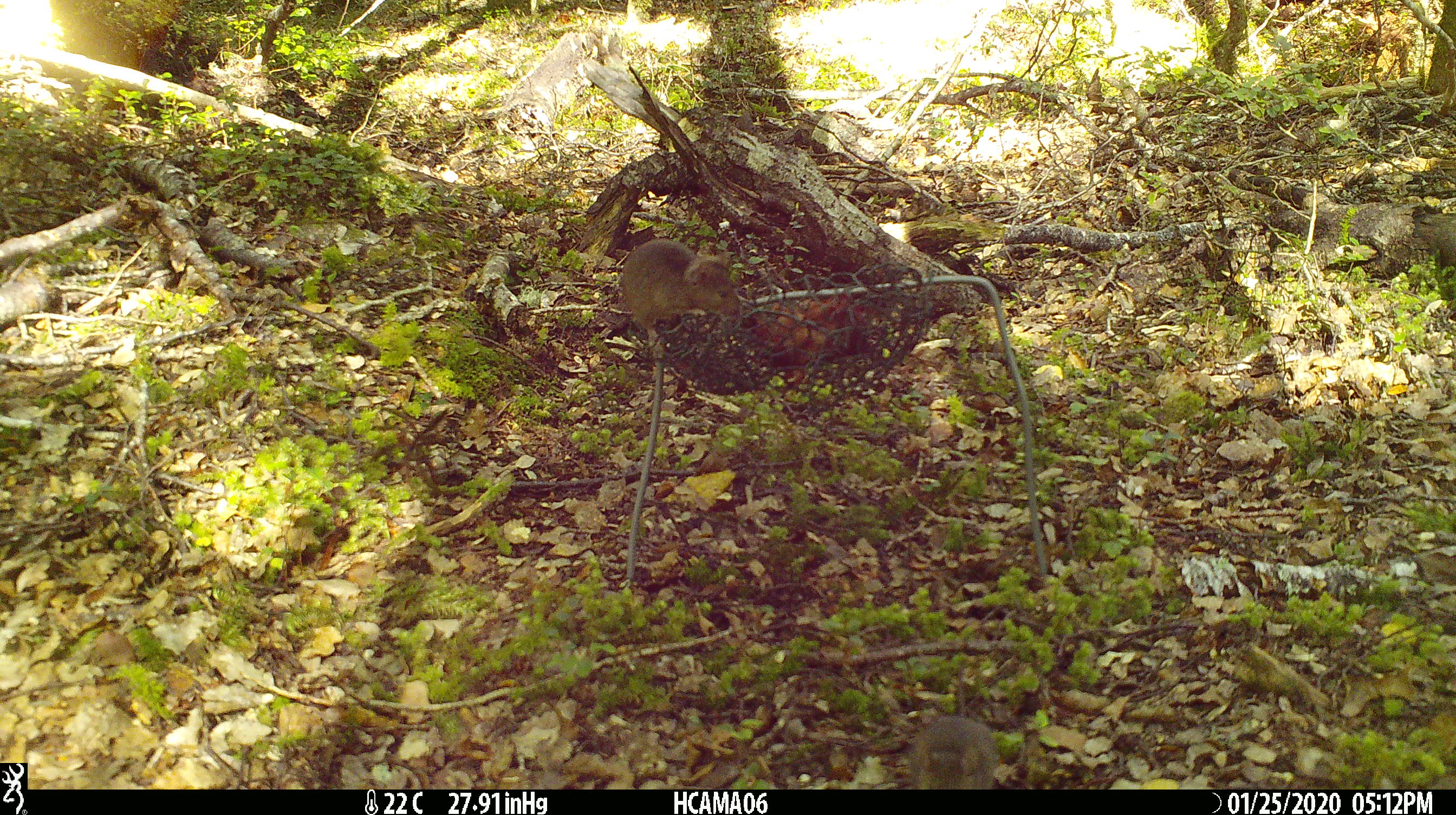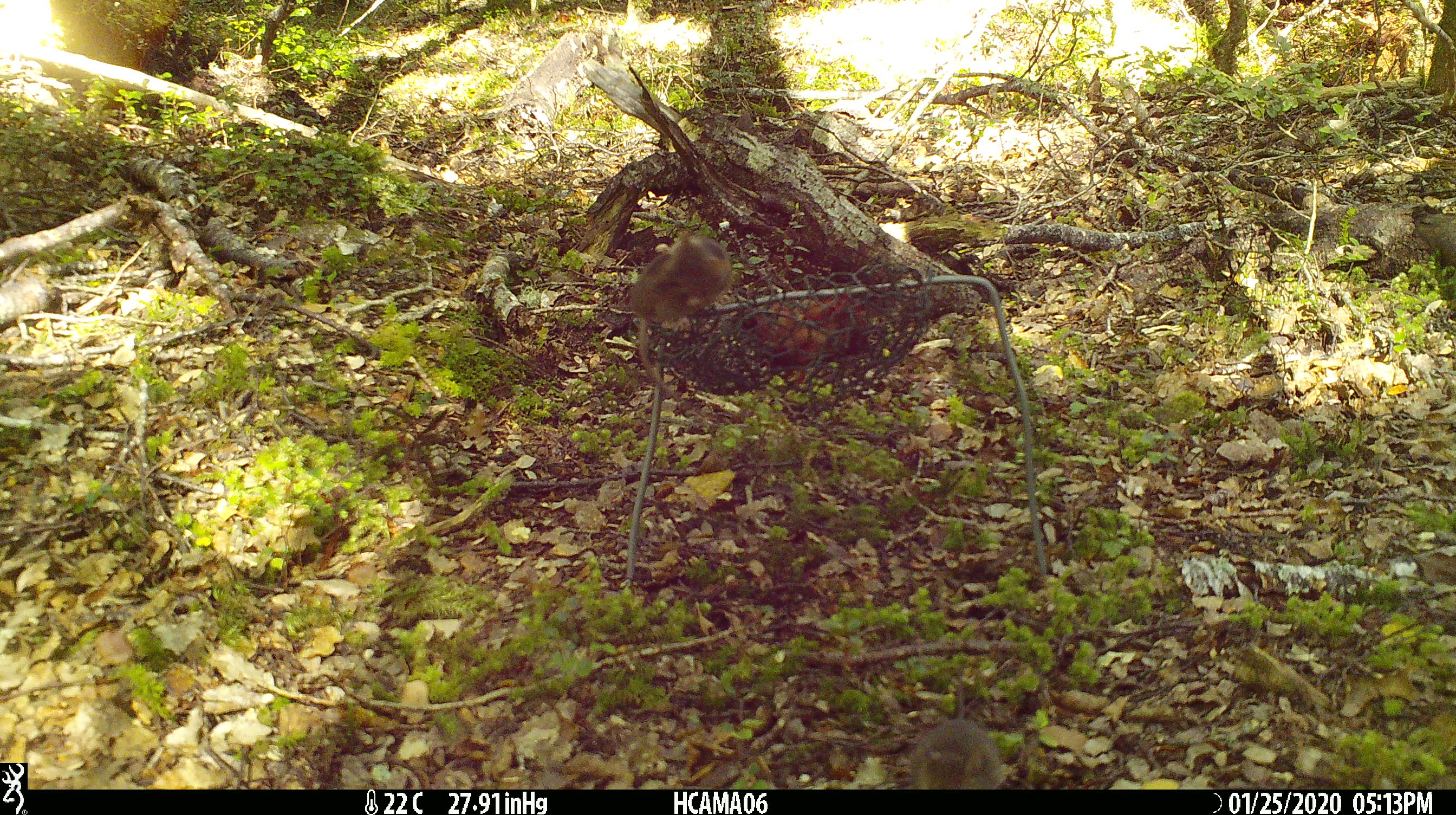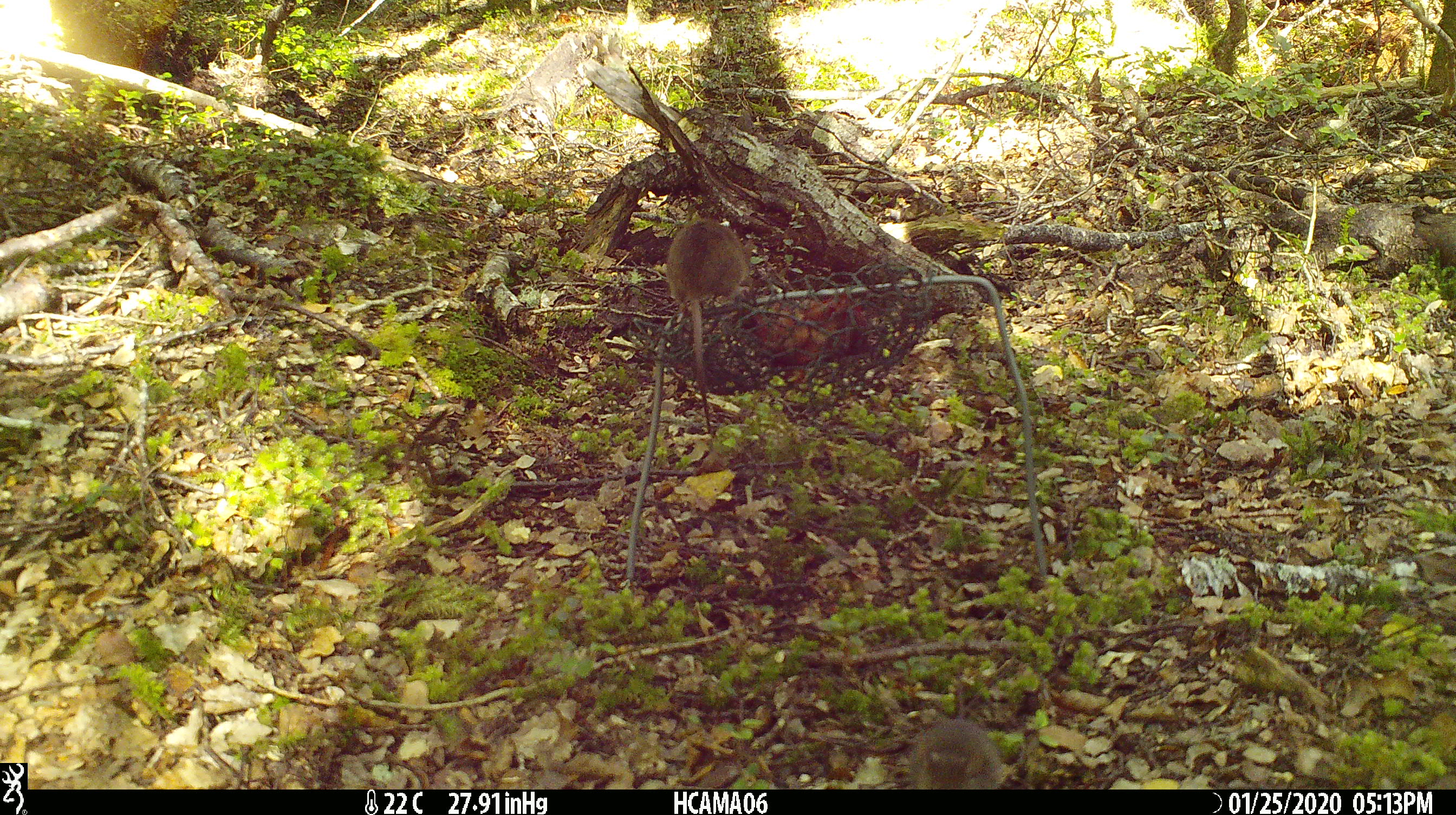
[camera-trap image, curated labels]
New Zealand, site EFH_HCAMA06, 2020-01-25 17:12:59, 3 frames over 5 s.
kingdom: Animalia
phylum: Chordata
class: Mammalia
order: Rodentia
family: Muridae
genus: Mus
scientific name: Mus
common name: mouse